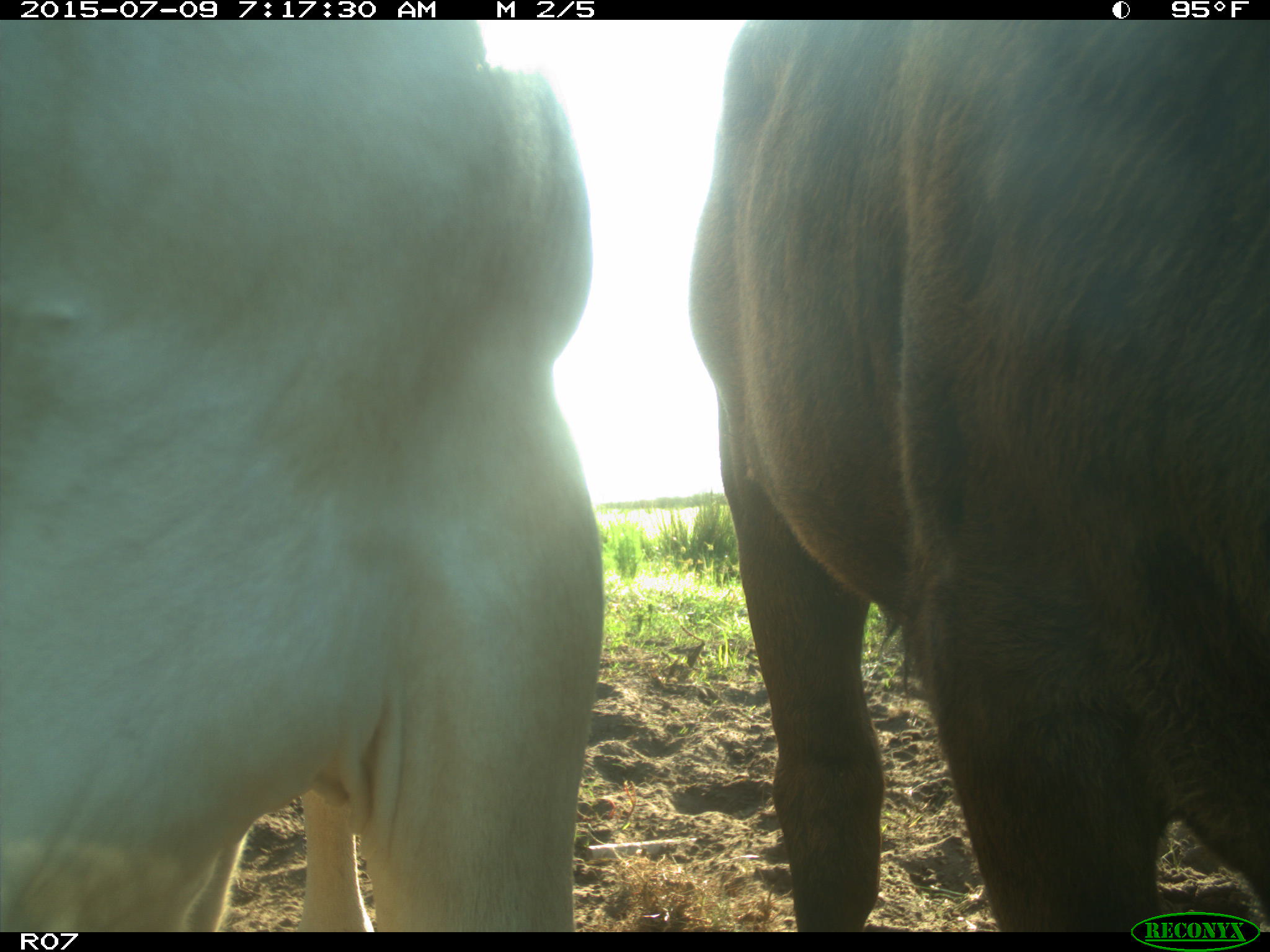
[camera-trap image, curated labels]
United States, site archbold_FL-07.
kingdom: Animalia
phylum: Chordata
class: Mammalia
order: Artiodactyla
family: Bovidae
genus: Bos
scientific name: Bos taurus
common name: domestic cow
Bos taurus (domestic cow).